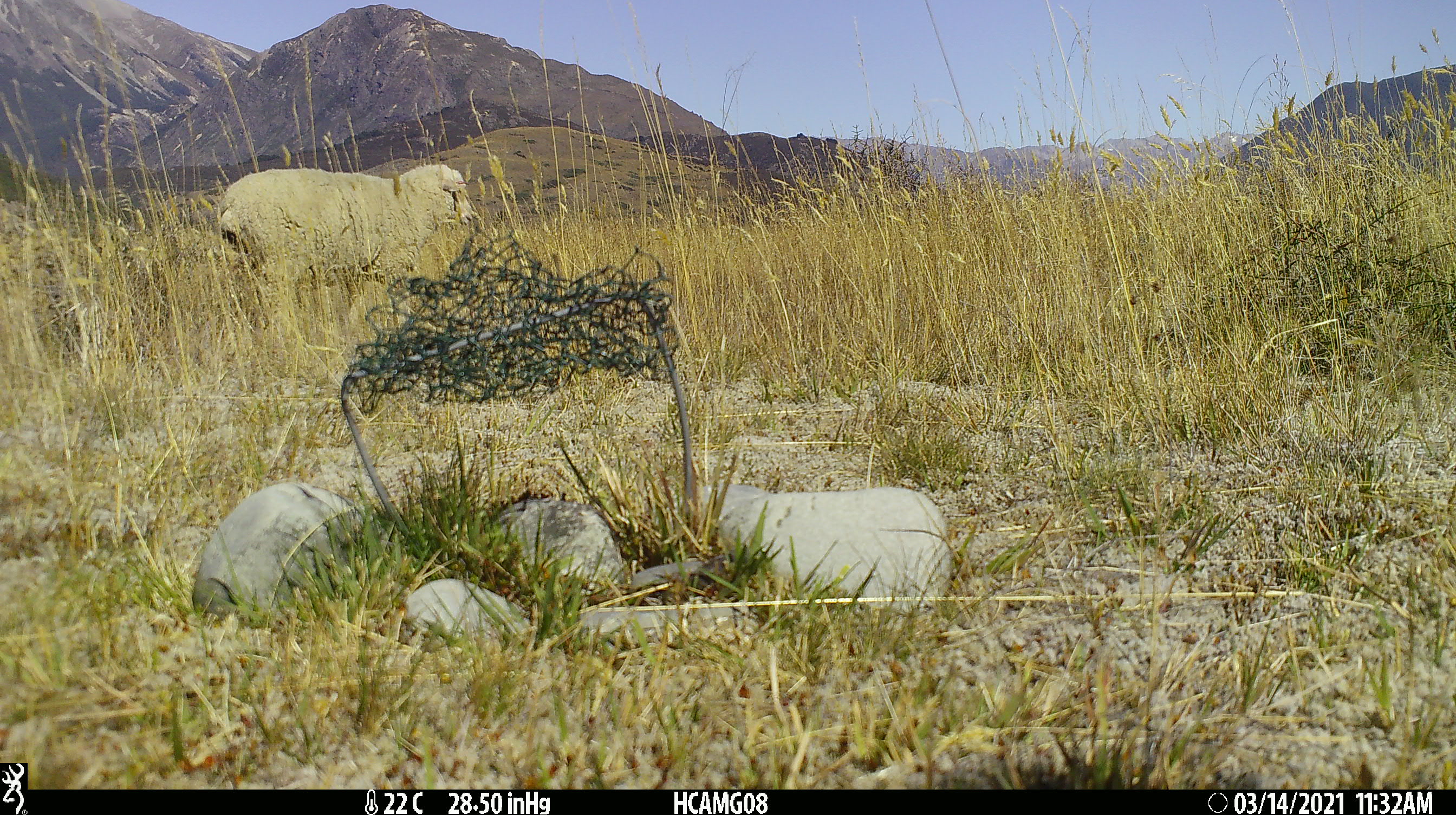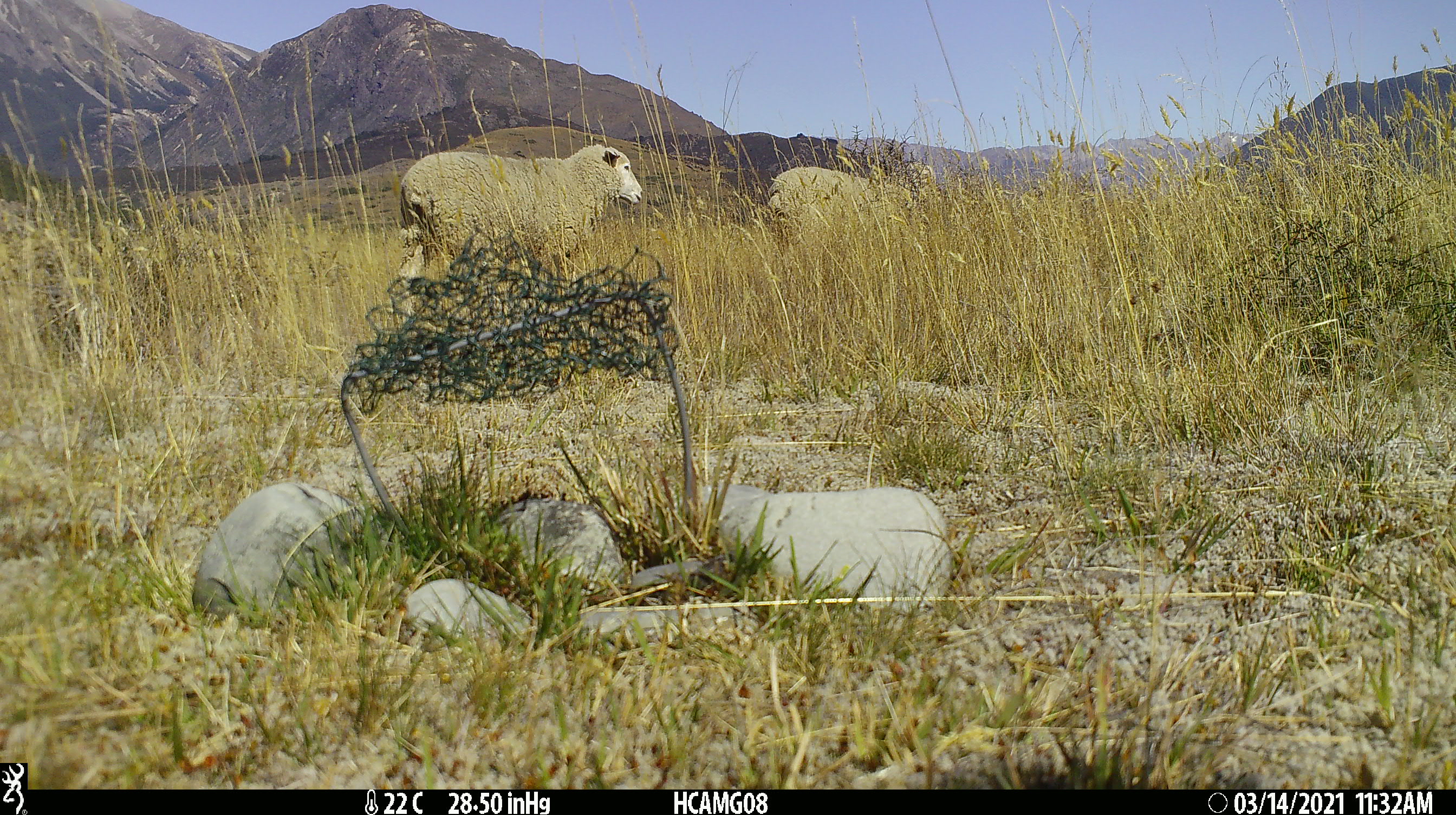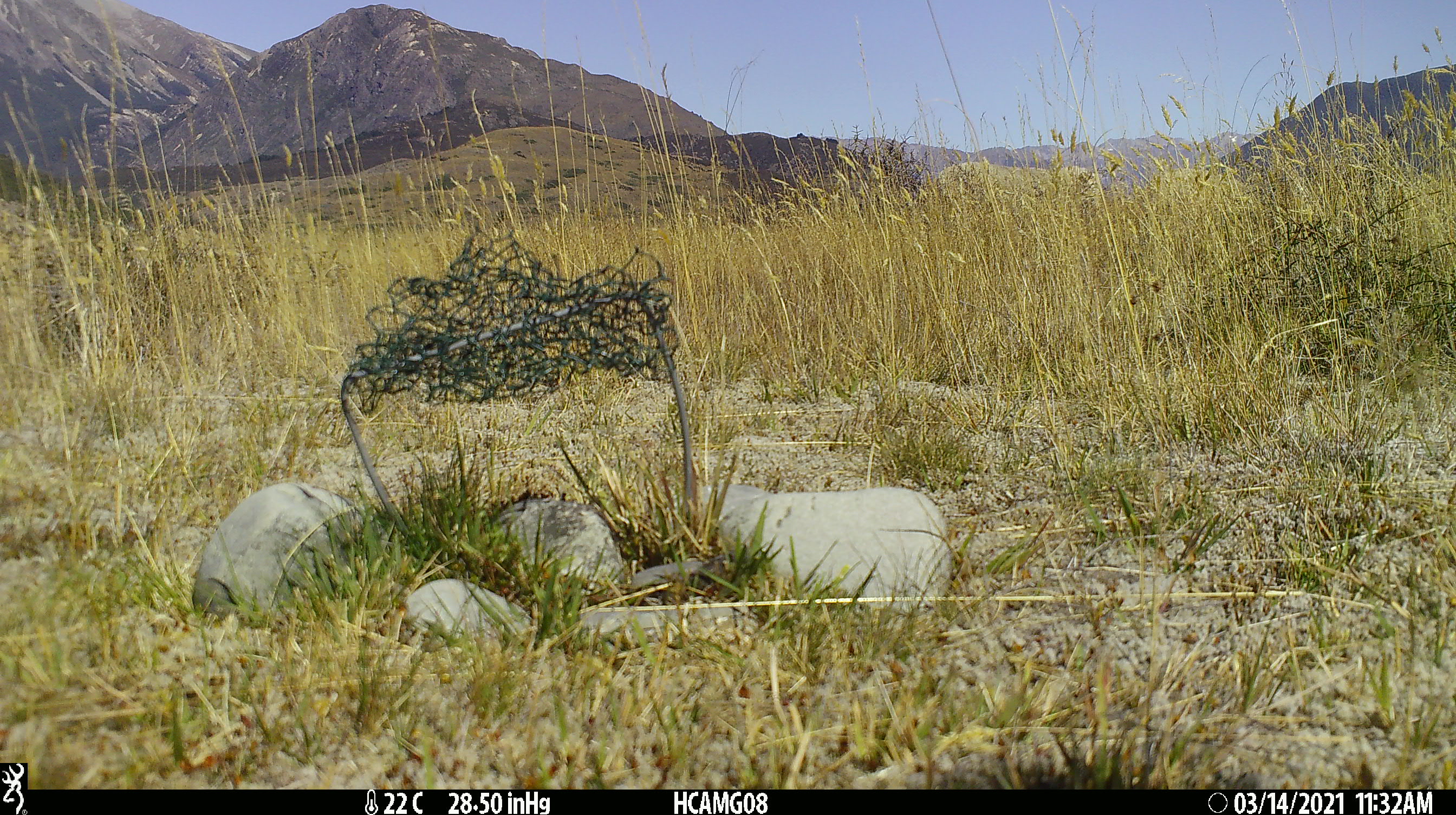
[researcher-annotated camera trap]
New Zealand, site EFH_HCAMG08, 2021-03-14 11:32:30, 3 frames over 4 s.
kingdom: Animalia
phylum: Chordata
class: Mammalia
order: Artiodactyla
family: Bovidae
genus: Ovis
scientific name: Ovis aries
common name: domestic sheep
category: sheep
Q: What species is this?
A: Sheep (domestic sheep) (Ovis aries).